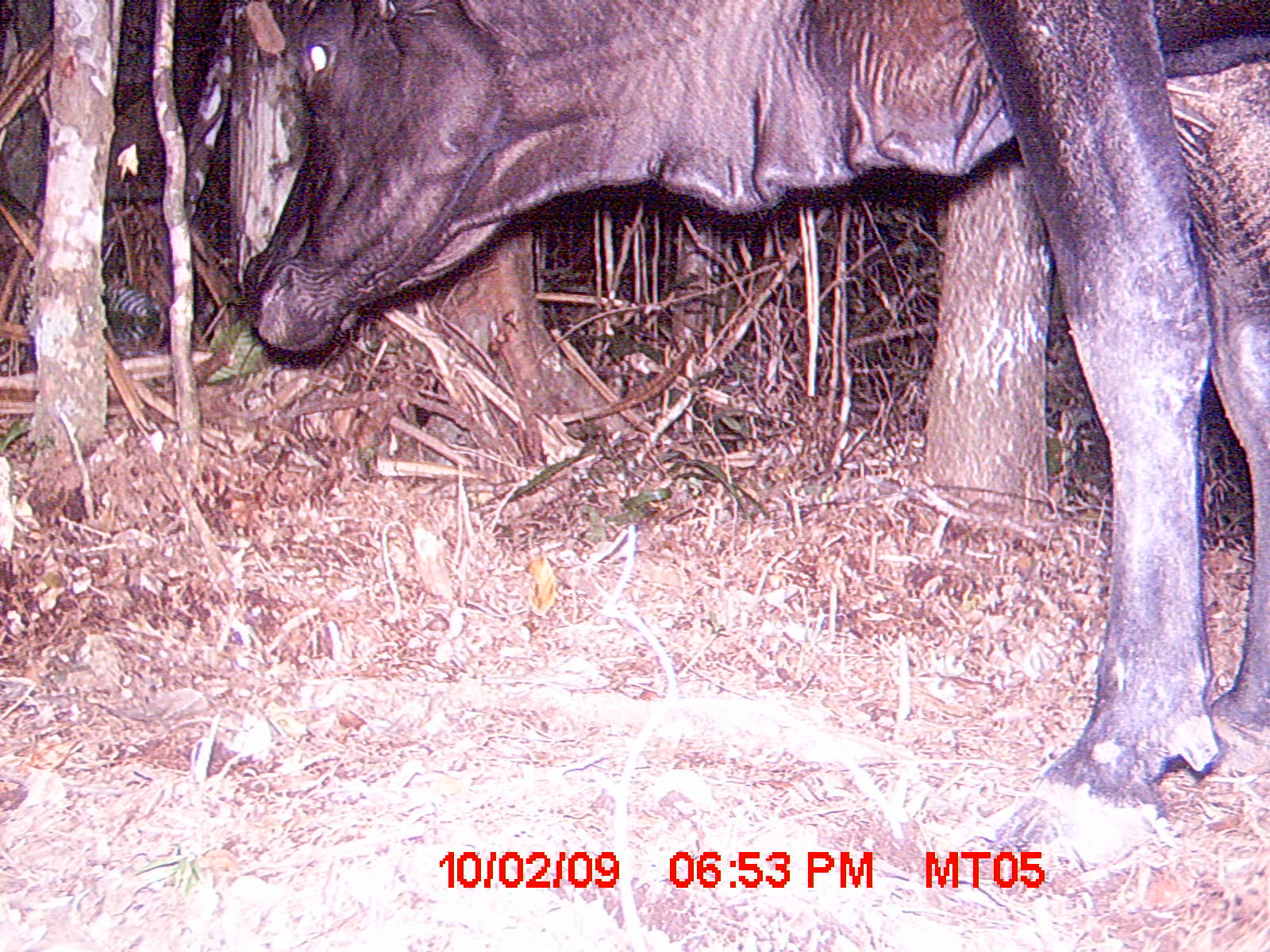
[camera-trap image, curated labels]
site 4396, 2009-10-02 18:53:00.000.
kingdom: Animalia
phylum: Chordata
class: Mammalia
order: Artiodactyla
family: Bovidae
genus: Bos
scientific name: Bos taurus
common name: domestic cattle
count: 1